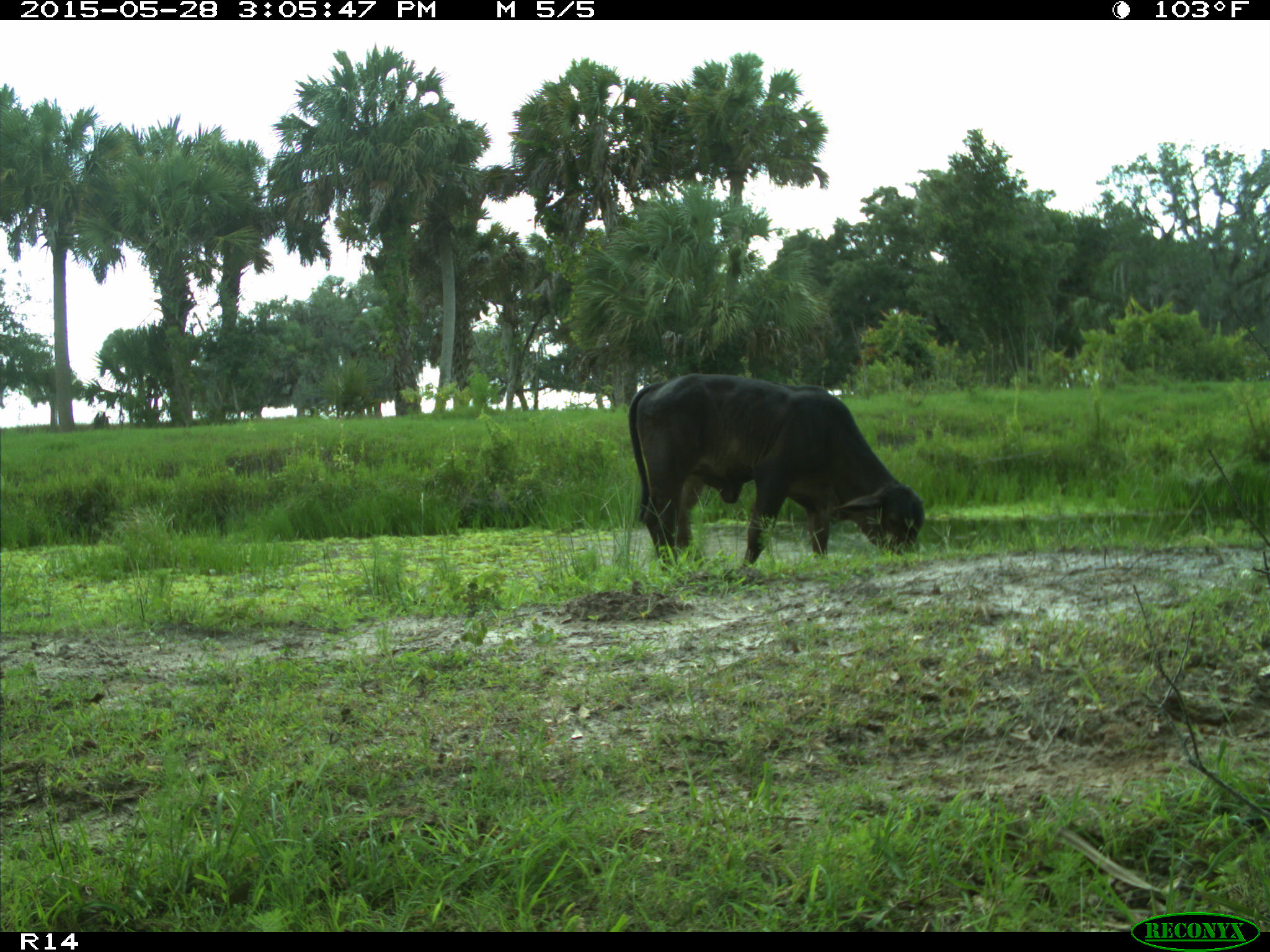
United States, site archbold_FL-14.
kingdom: Animalia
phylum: Chordata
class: Mammalia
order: Artiodactyla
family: Bovidae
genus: Bos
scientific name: Bos taurus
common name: domestic cow